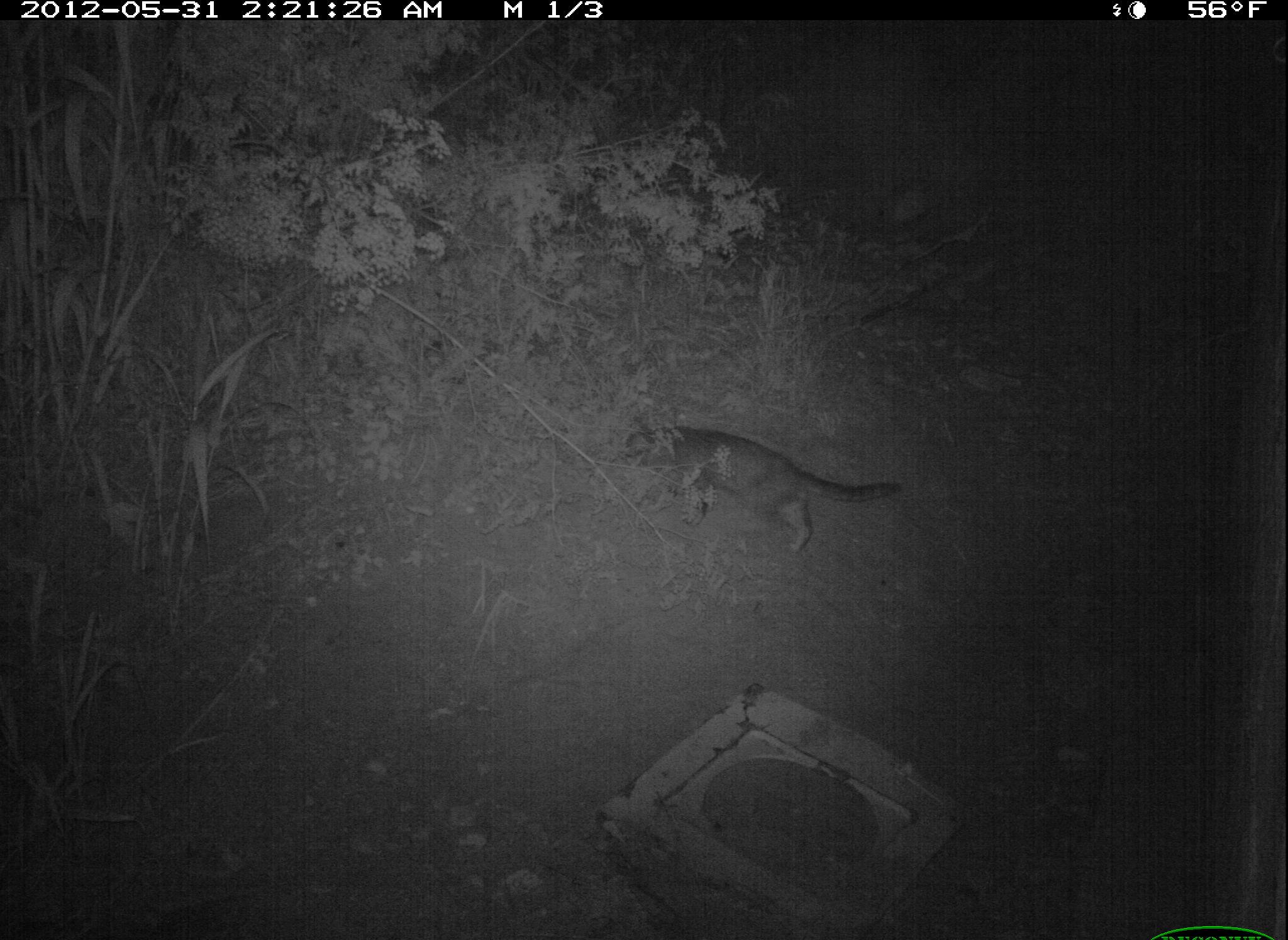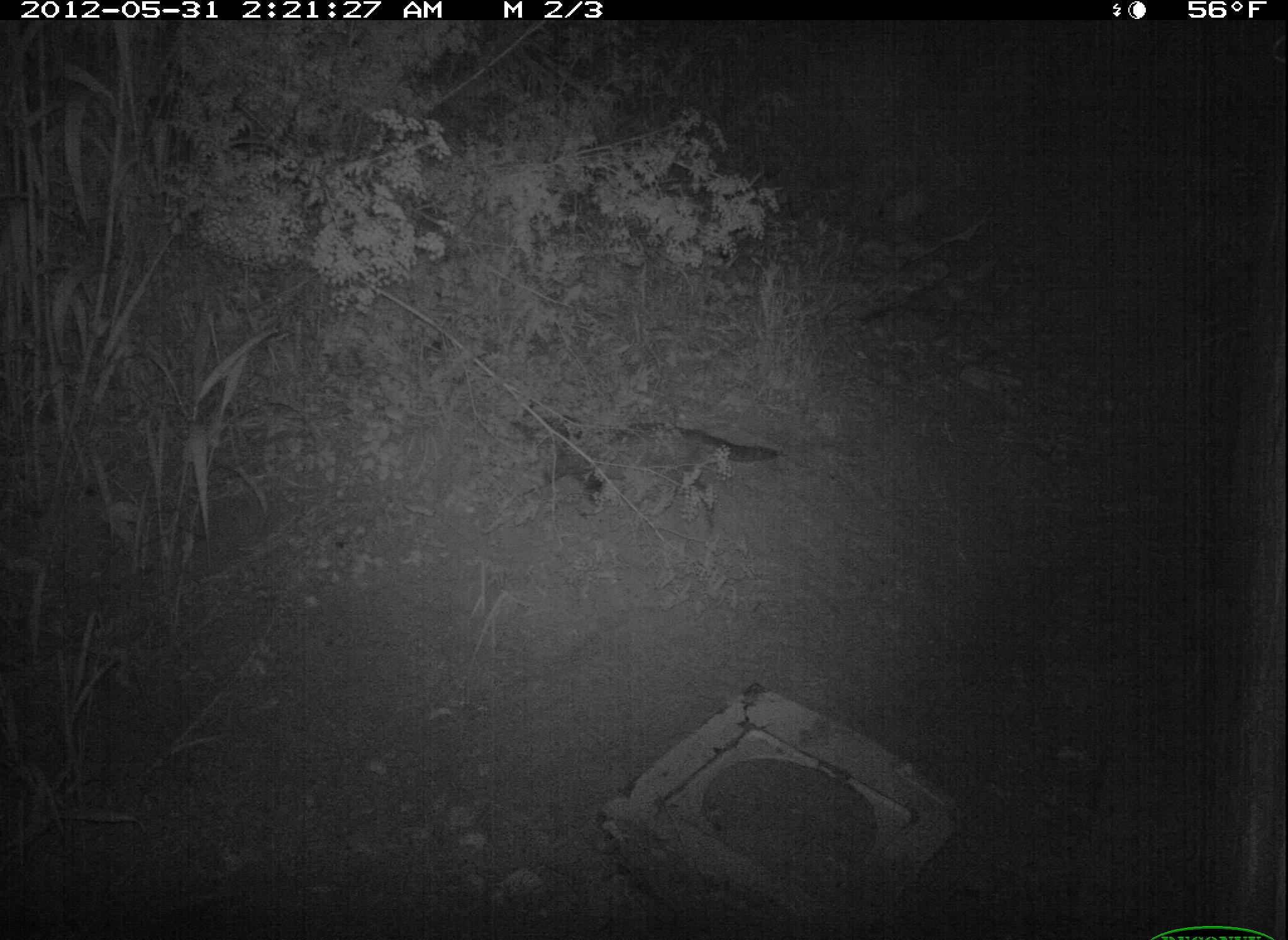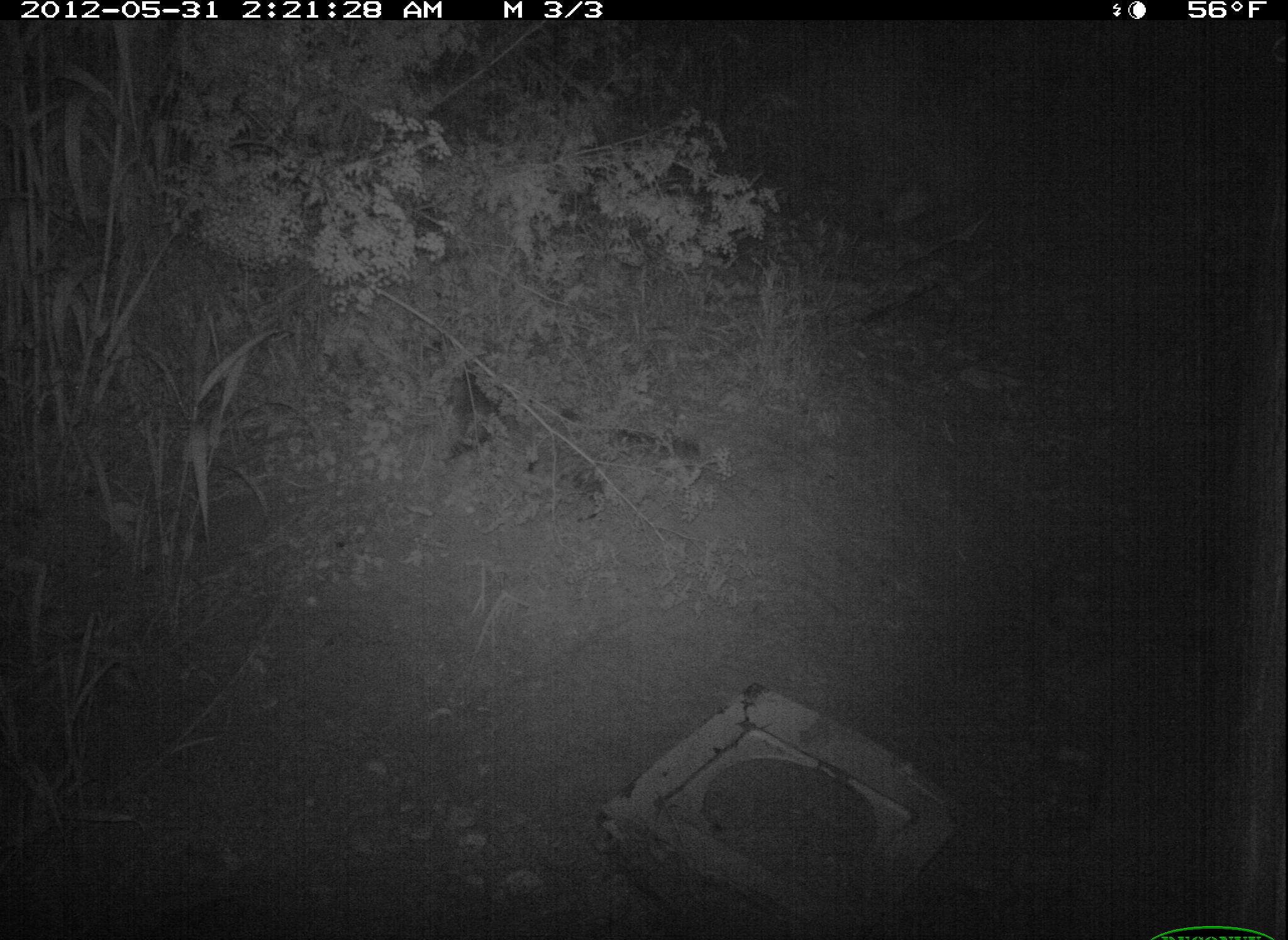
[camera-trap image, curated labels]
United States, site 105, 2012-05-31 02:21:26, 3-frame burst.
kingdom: Animalia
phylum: Chordata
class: Mammalia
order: Carnivora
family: Felidae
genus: Felis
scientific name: Felis catus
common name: cat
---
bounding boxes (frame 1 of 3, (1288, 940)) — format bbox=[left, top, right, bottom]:
cat: bbox=[602, 380, 934, 567]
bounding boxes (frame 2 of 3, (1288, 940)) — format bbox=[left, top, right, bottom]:
cat: bbox=[506, 395, 792, 552]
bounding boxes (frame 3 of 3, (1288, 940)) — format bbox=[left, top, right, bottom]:
cat: bbox=[425, 317, 723, 546]